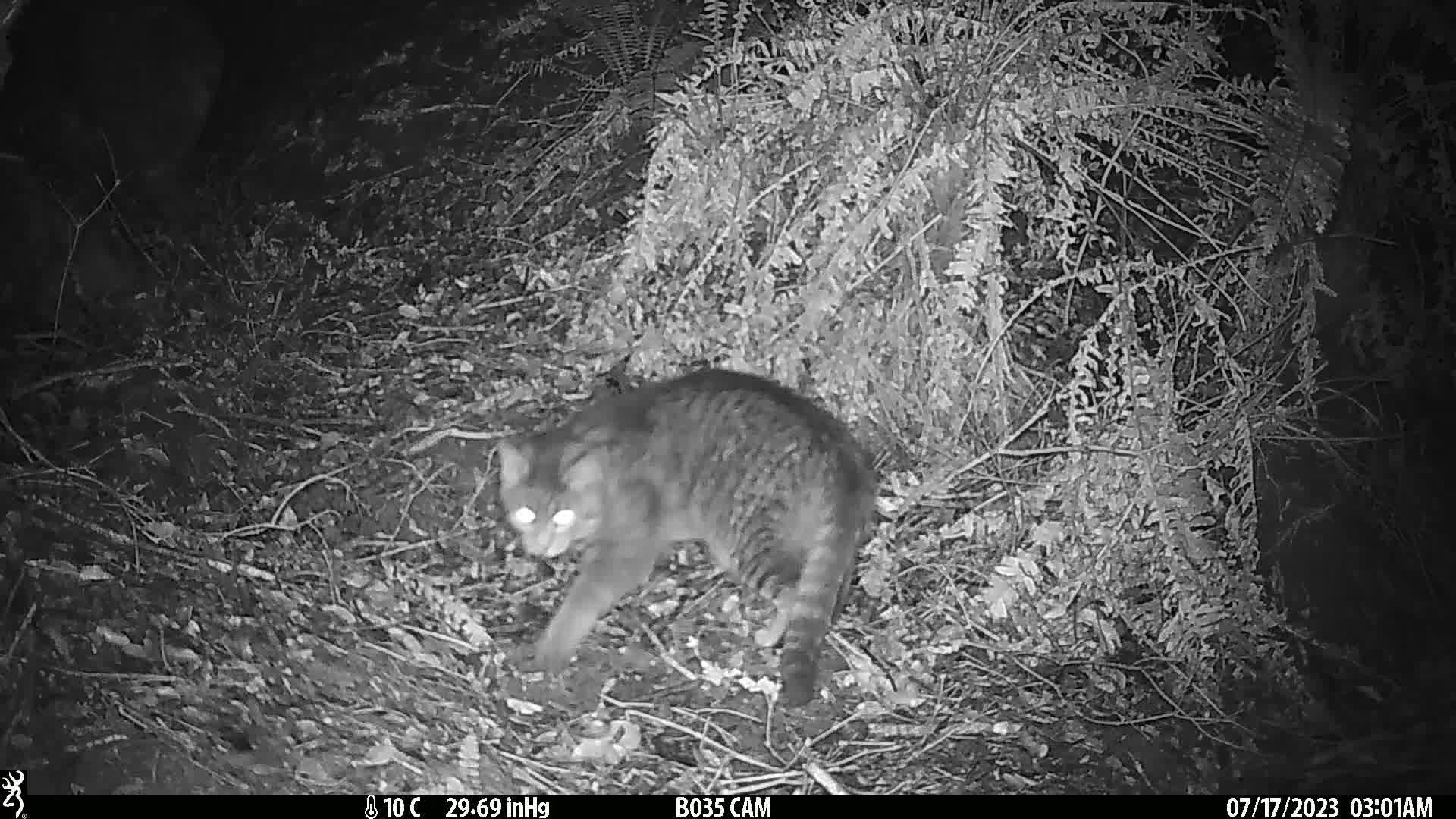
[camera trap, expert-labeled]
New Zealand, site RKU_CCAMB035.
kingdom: Animalia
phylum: Chordata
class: Mammalia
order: Carnivora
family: Felidae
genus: Felis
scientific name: Felis catus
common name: domestic cat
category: cat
Cat (domestic cat) (Felis catus).